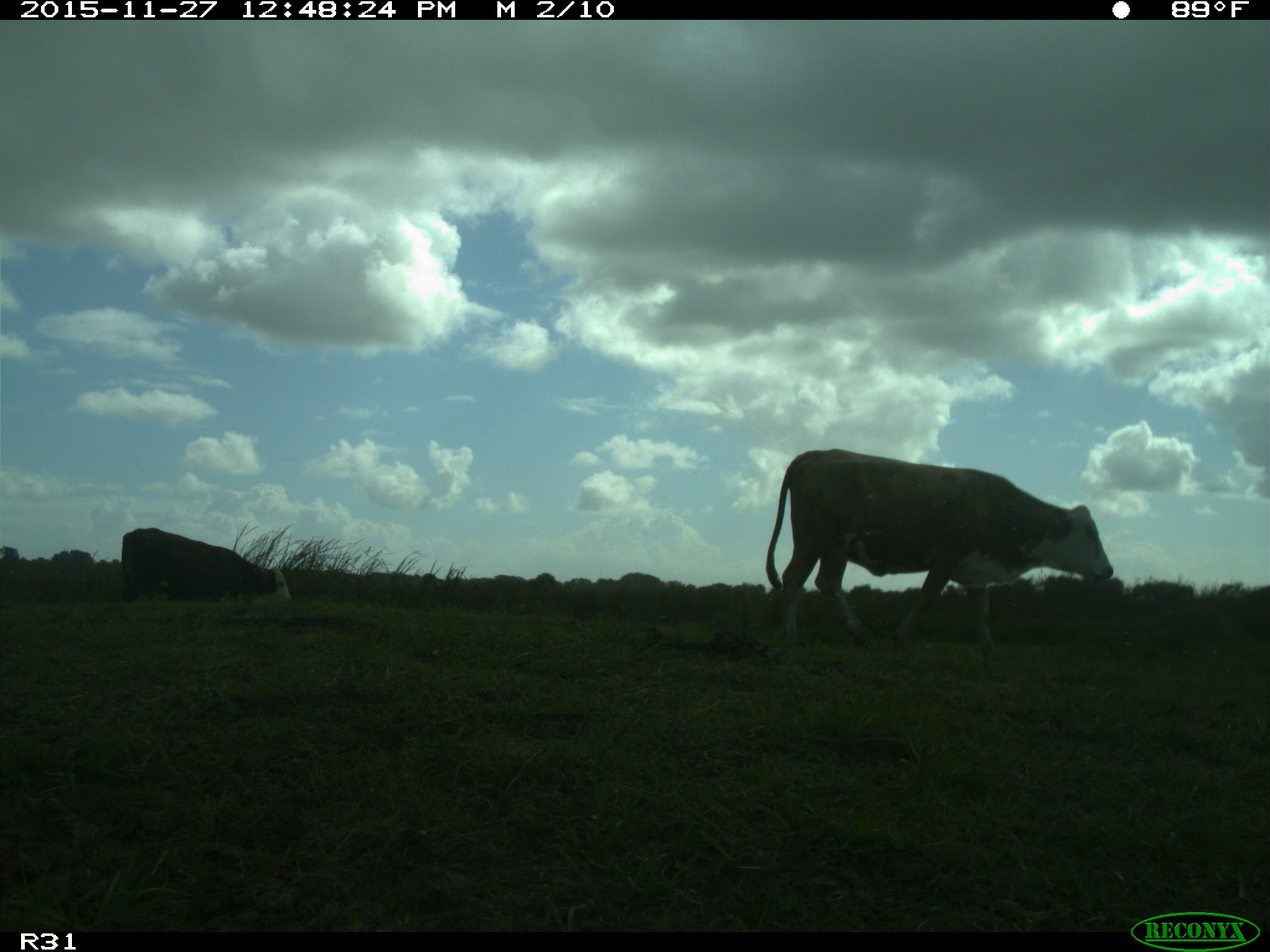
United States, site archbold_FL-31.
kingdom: Animalia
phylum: Chordata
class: Mammalia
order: Artiodactyla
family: Bovidae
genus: Bos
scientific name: Bos taurus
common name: domestic cow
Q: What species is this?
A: Bos taurus (domestic cow).